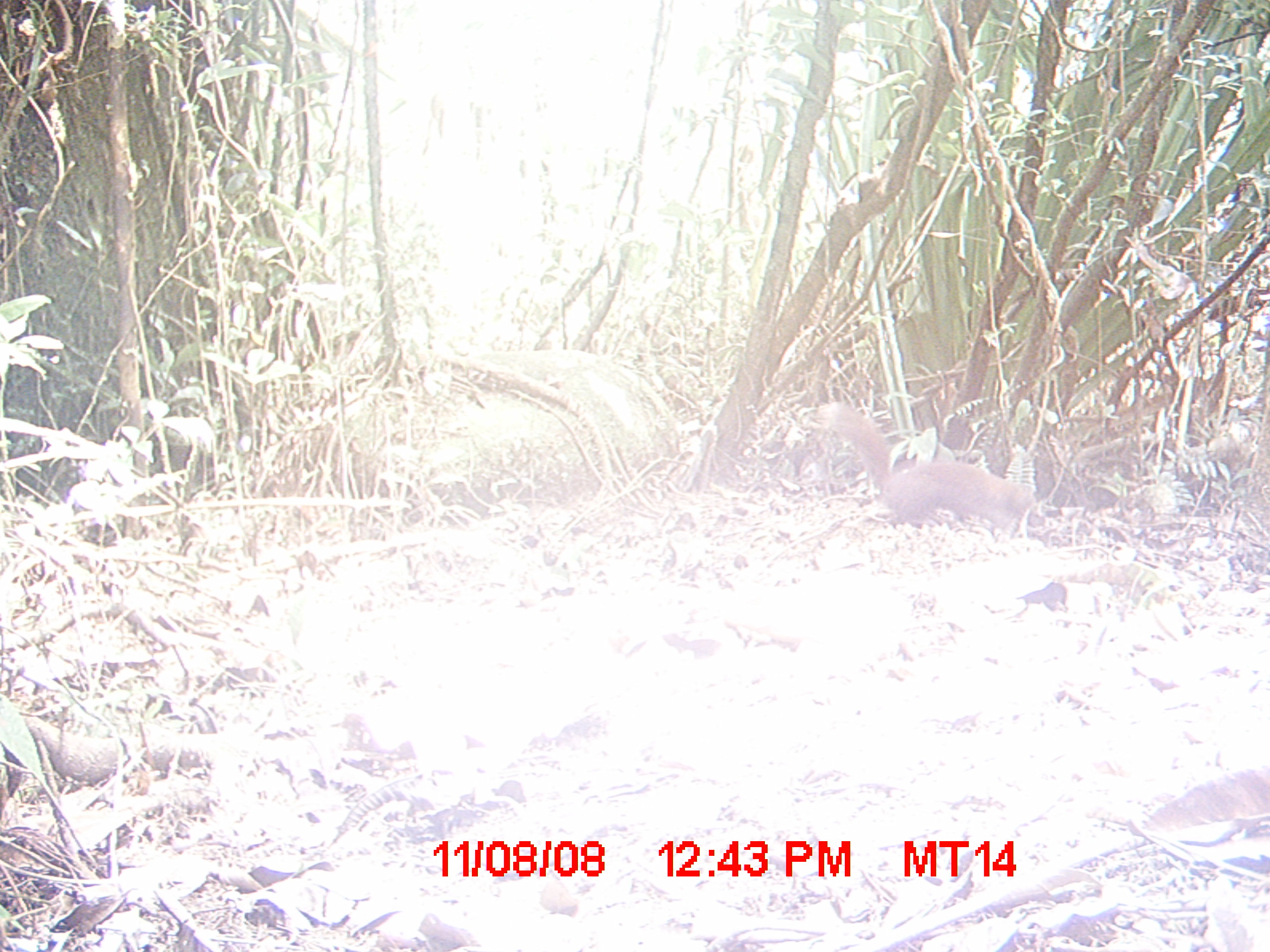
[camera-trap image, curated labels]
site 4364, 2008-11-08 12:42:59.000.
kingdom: Animalia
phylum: Chordata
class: Mammalia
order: Carnivora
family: Eupleridae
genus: Salanoia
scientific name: Salanoia concolor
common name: brown-tailed vontsira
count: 1